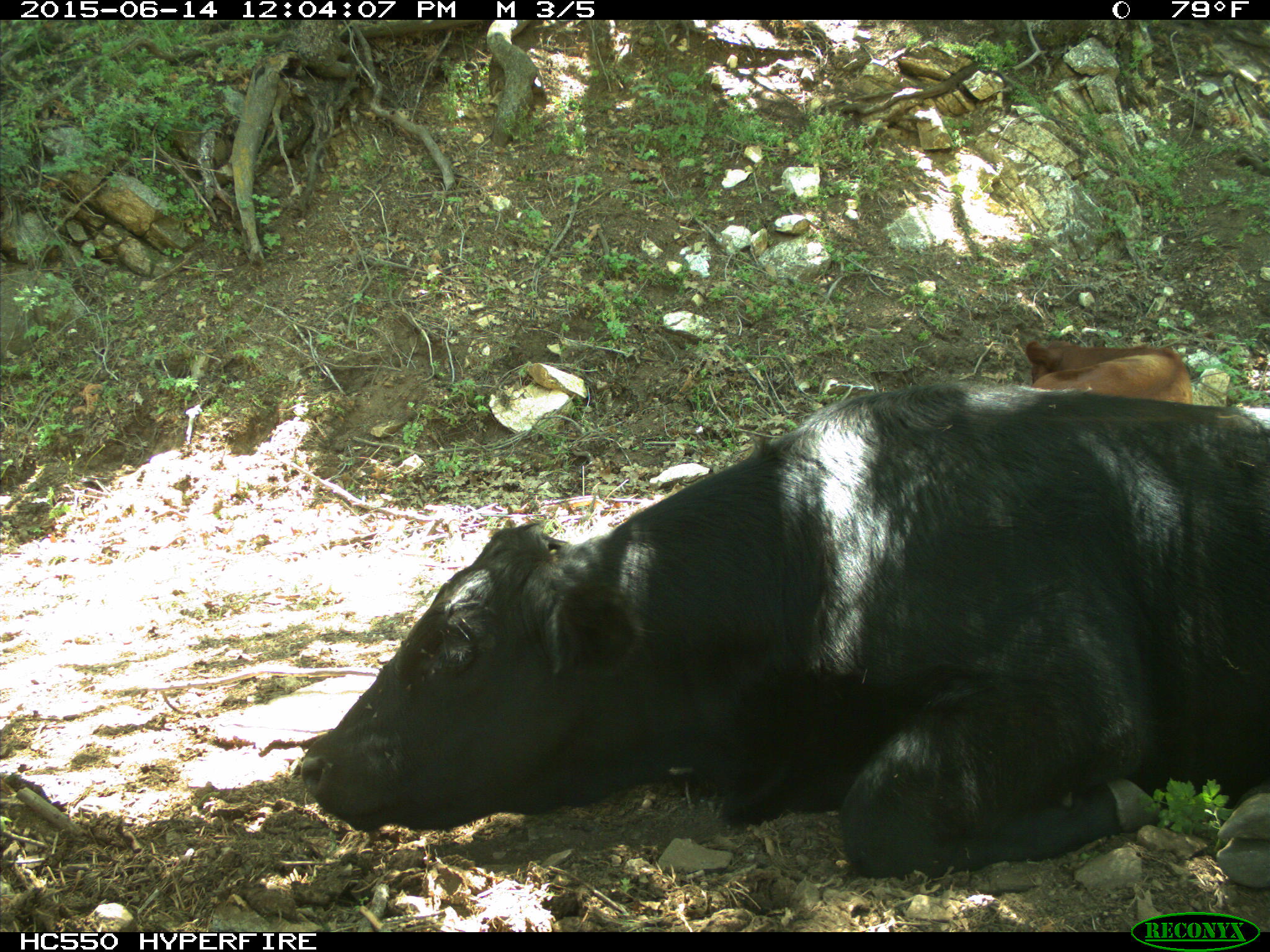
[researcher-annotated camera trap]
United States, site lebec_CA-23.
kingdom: Animalia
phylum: Chordata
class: Mammalia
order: Artiodactyla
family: Bovidae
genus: Bos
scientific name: Bos taurus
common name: domestic cow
Bos taurus (domestic cow).